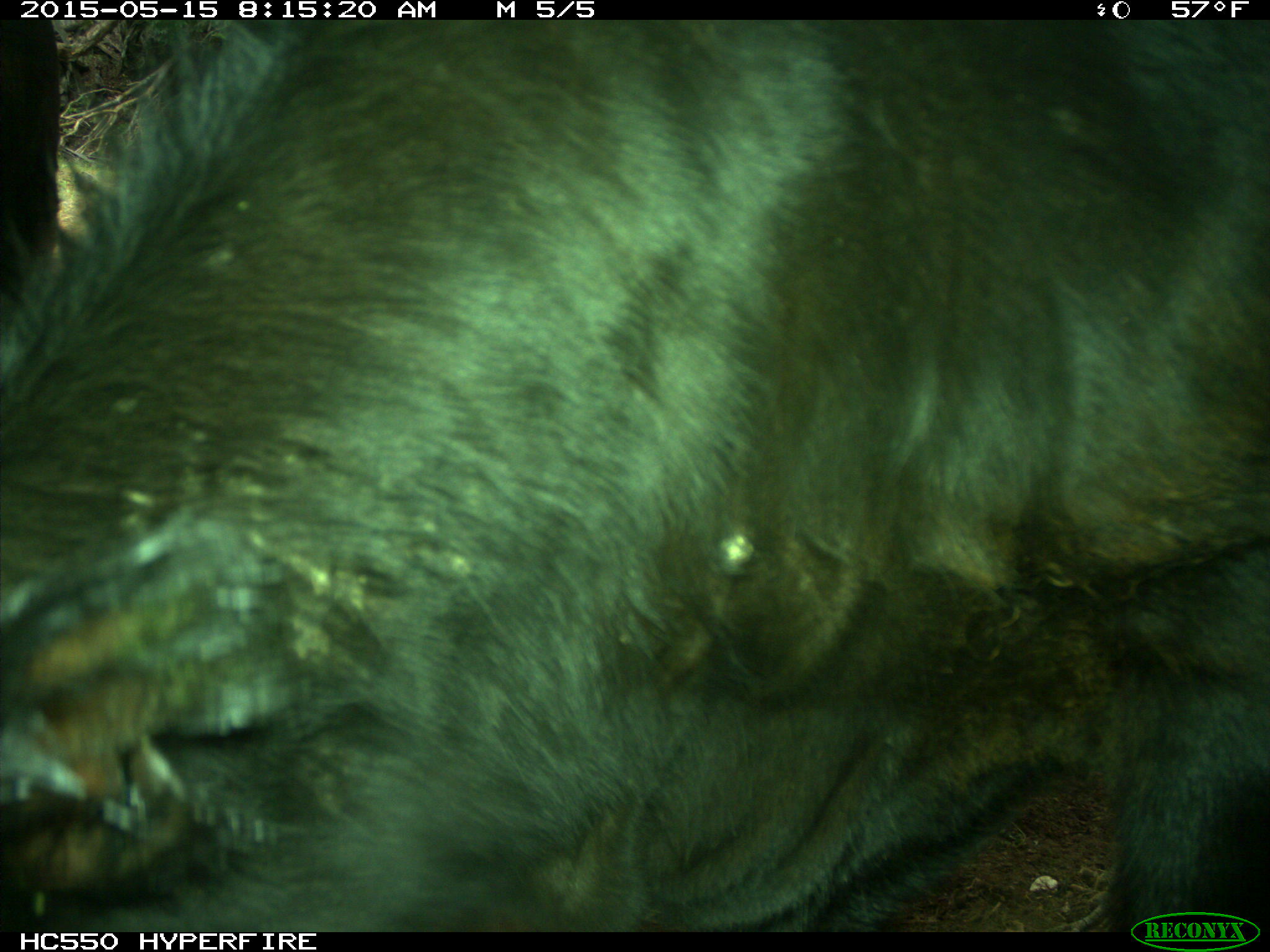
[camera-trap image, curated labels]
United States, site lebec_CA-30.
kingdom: Animalia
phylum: Chordata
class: Mammalia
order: Artiodactyla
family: Bovidae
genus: Bos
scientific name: Bos taurus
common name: domestic cow